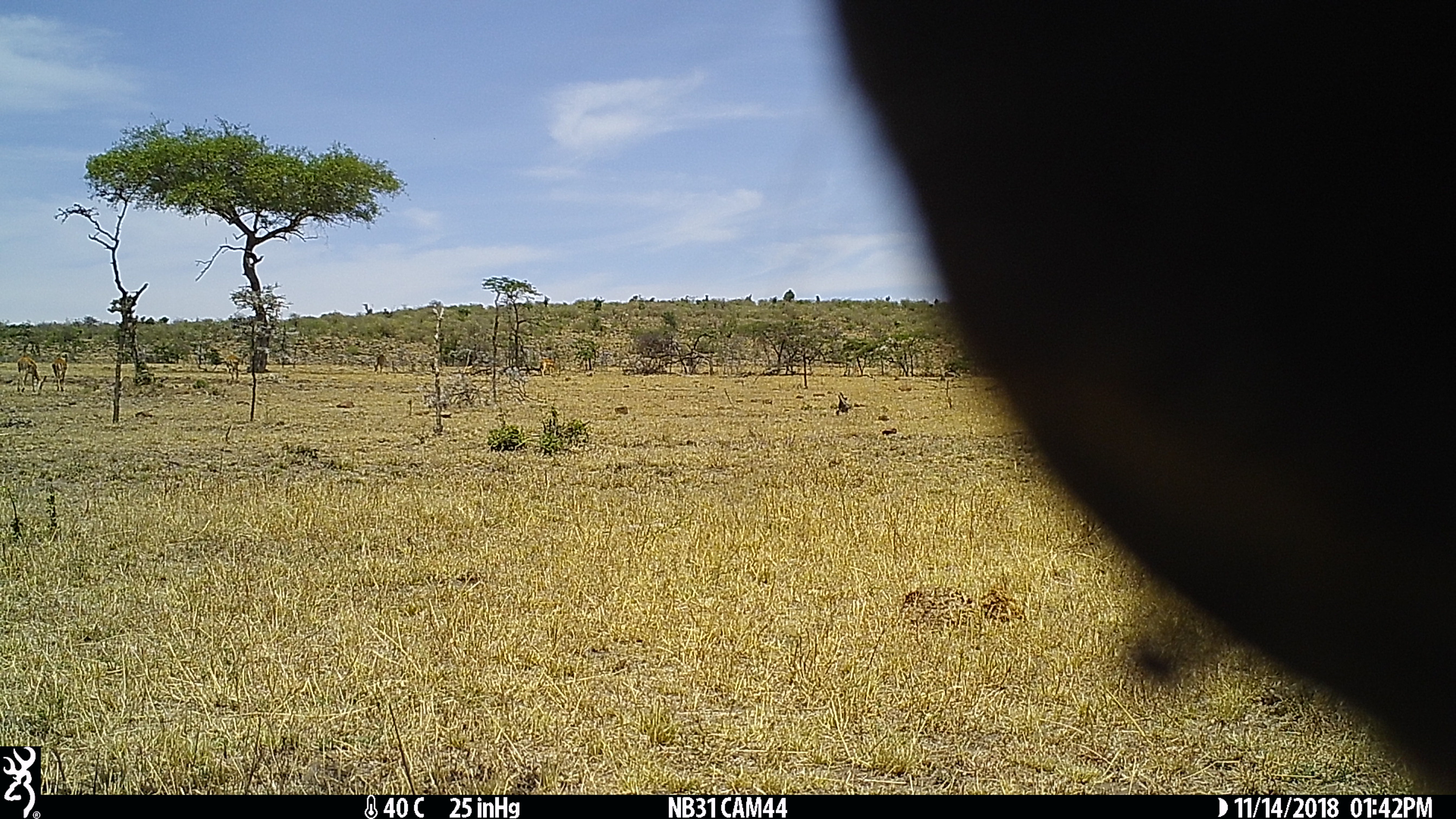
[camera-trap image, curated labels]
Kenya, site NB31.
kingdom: Animalia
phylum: Chordata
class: Mammalia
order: Artiodactyla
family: Bovidae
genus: Aepyceros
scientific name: Aepyceros melampus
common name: impala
Impala (Aepyceros melampus).